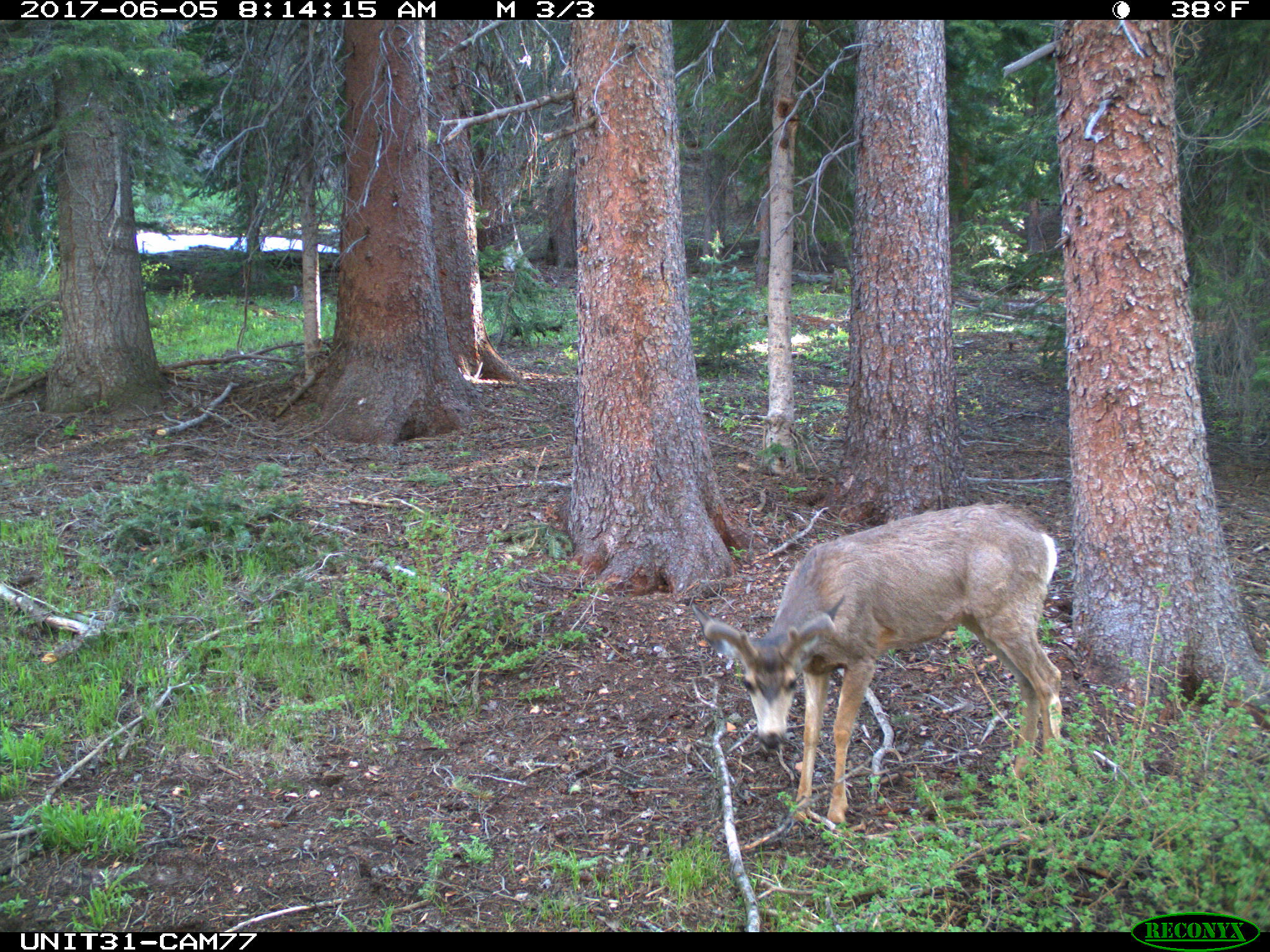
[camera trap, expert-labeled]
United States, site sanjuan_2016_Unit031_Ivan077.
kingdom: Animalia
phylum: Chordata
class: Mammalia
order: Artiodactyla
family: Cervidae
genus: Odocoileus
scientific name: Odocoileus hemionus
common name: mule deer